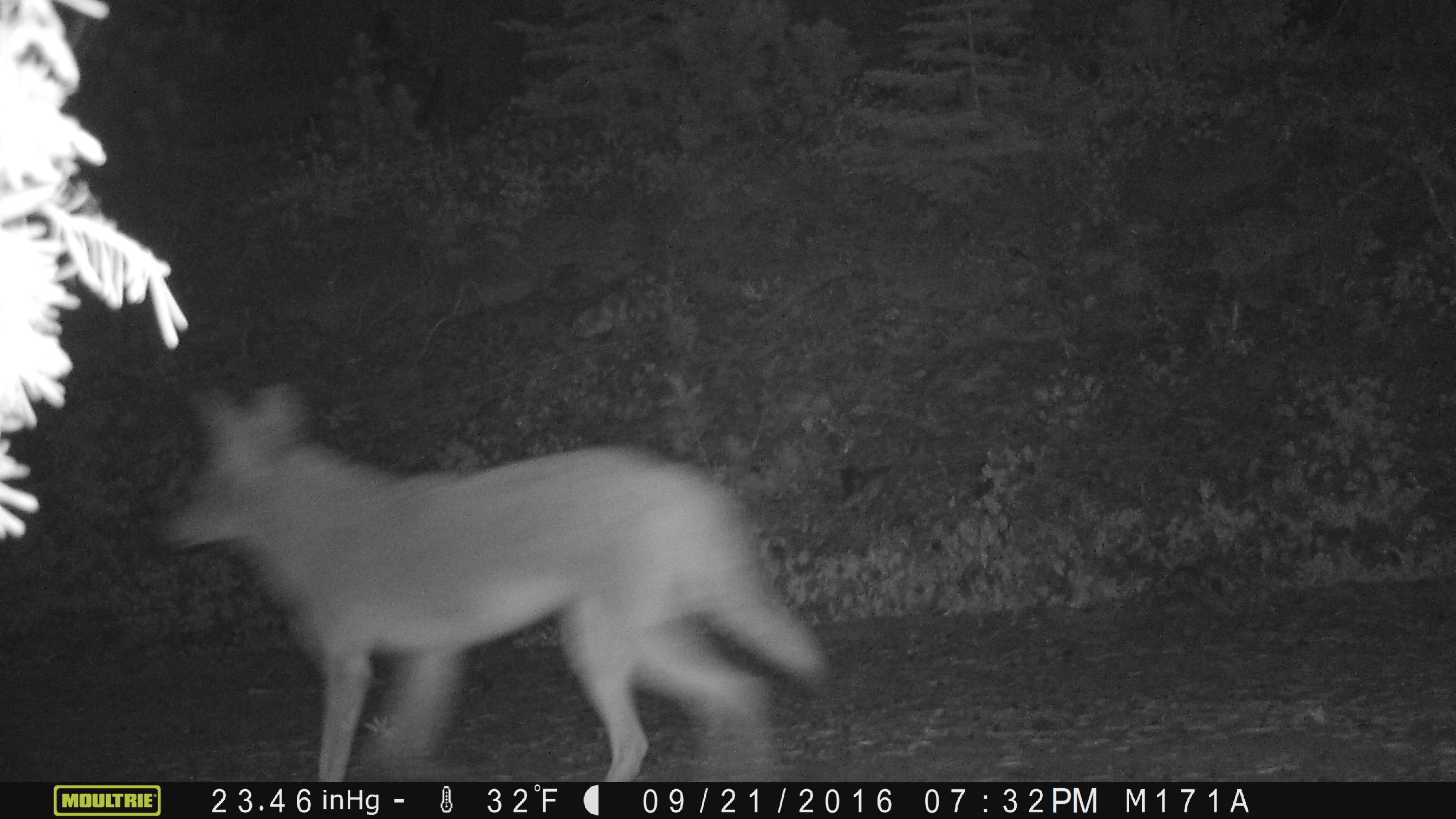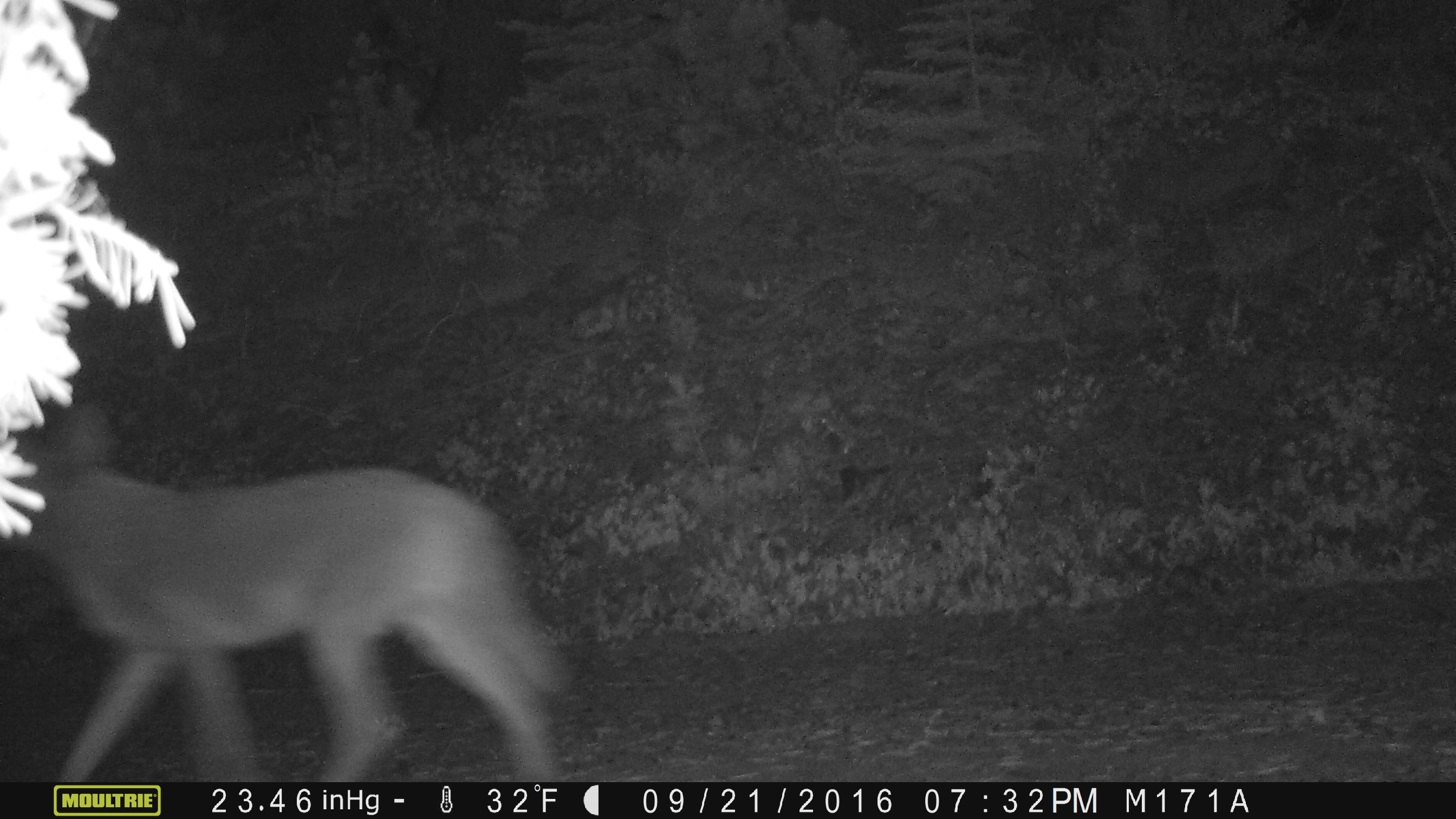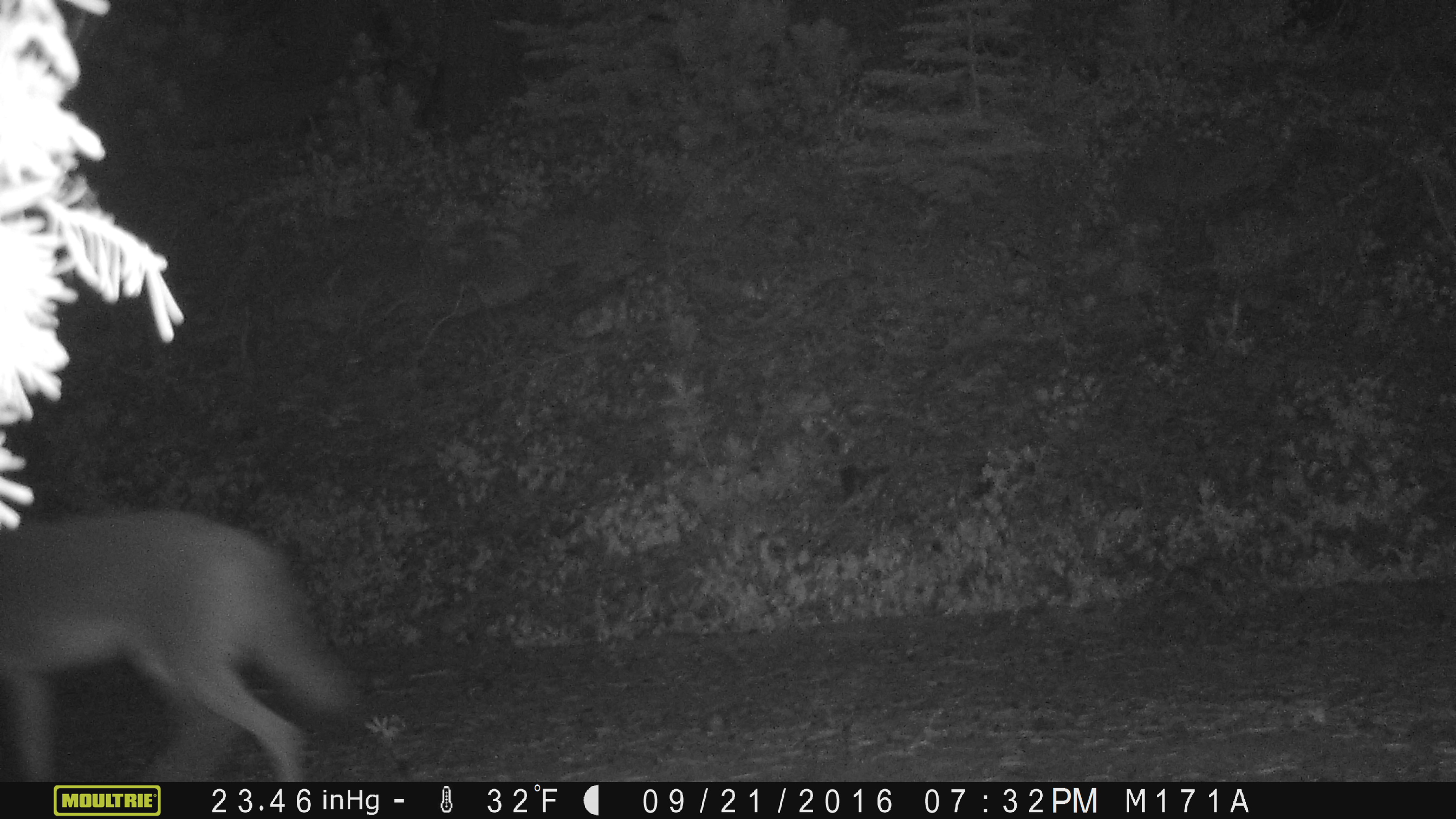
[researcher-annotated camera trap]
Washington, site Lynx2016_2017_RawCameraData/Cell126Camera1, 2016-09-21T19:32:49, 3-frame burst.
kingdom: Animalia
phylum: Chordata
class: Mammalia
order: Carnivora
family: Canidae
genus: Canis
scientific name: Canis latrans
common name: coyote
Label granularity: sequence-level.